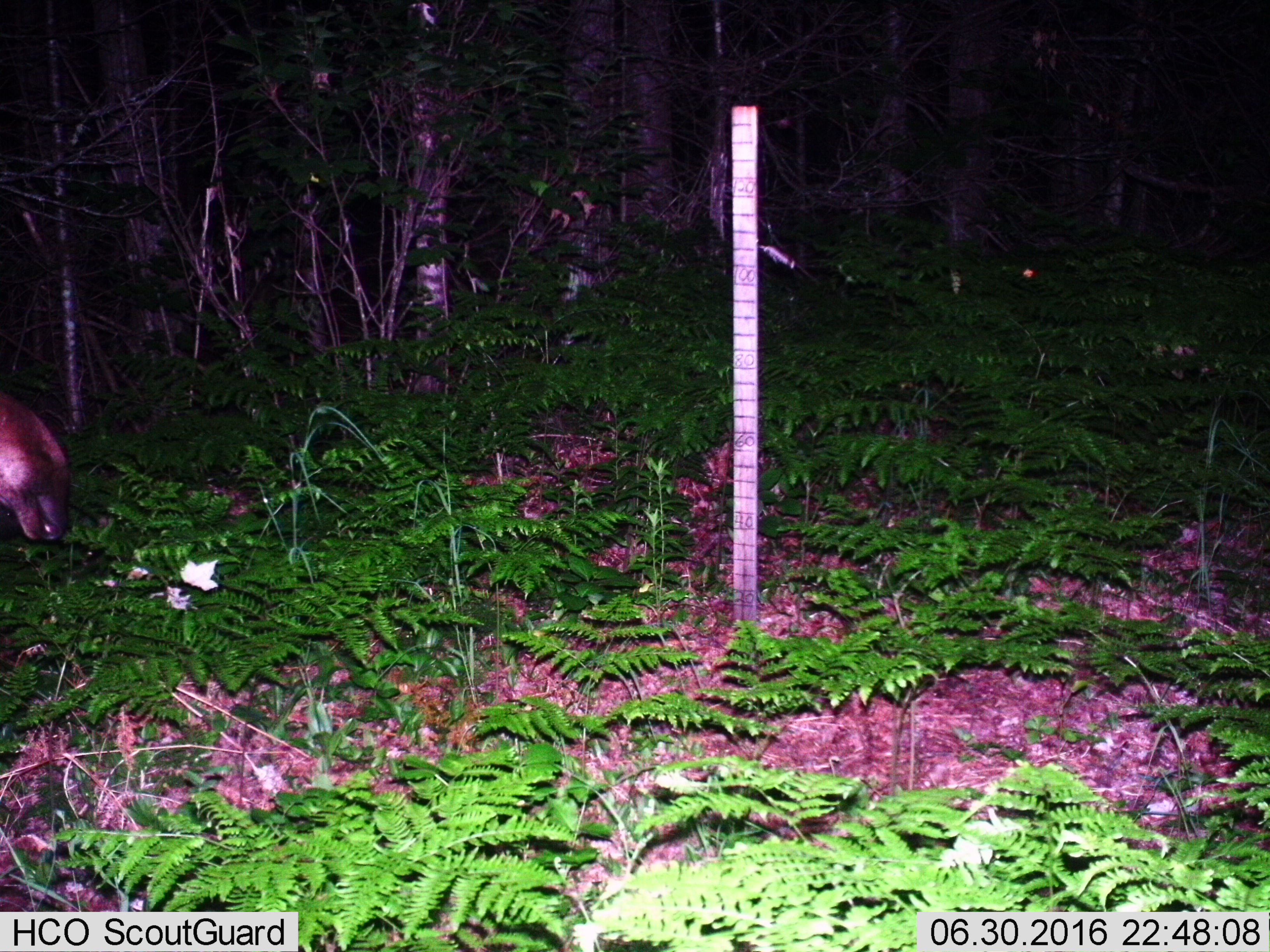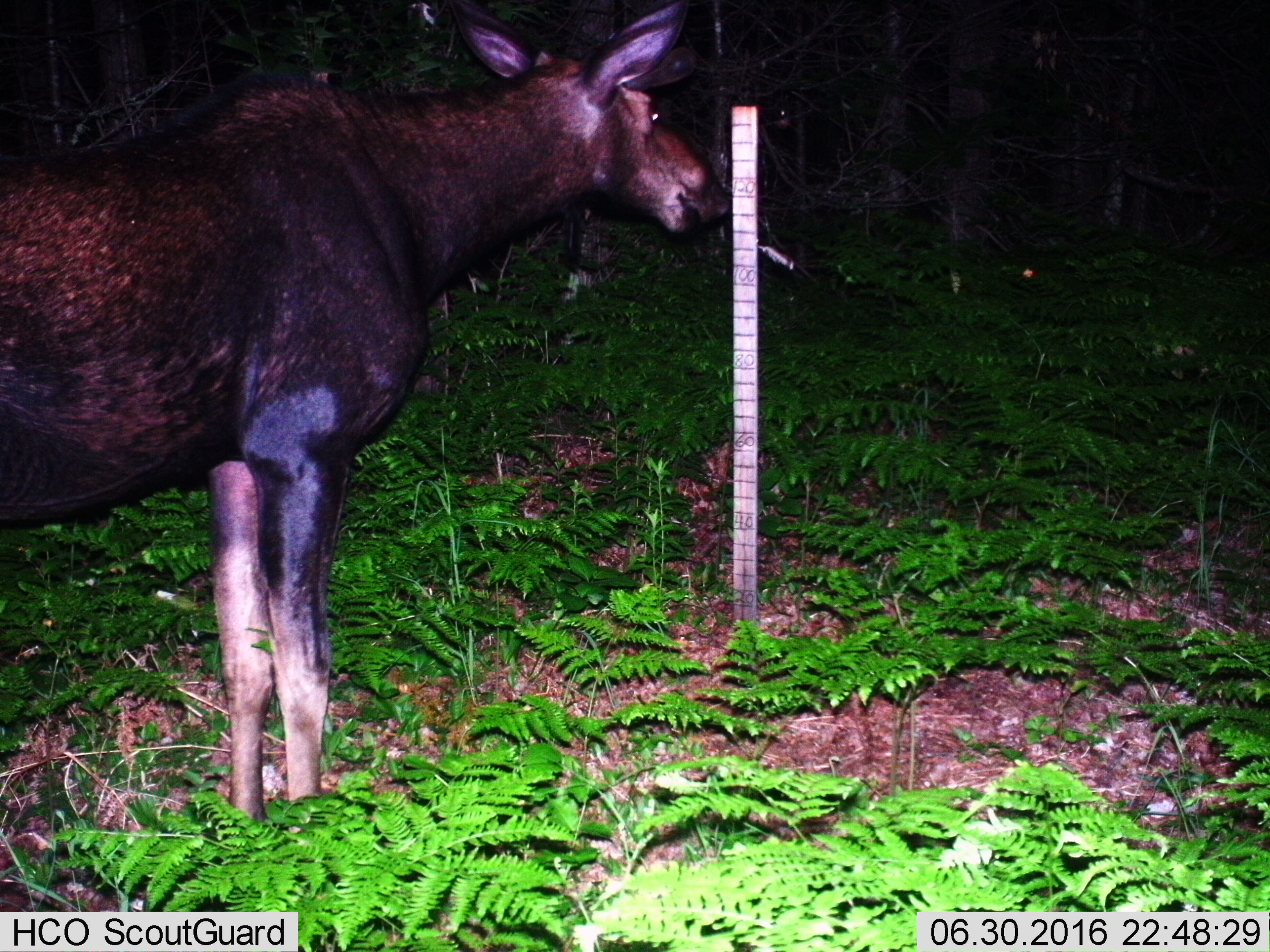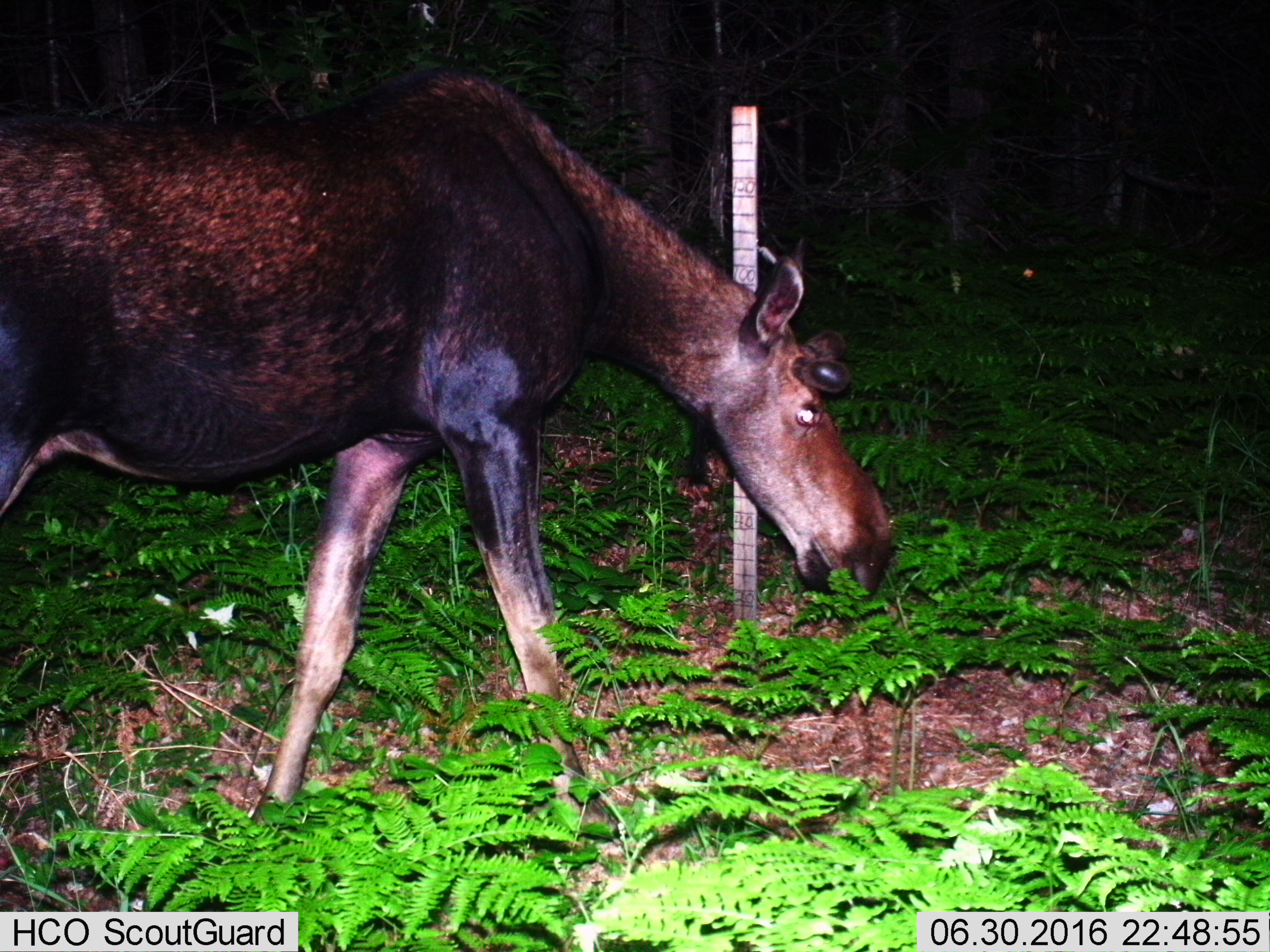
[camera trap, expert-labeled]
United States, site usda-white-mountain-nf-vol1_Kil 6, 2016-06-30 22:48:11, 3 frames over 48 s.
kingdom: Animalia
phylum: Chordata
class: Mammalia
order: Artiodactyla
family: Cervidae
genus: Alces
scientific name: Alces alces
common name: moose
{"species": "moose (Alces alces)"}